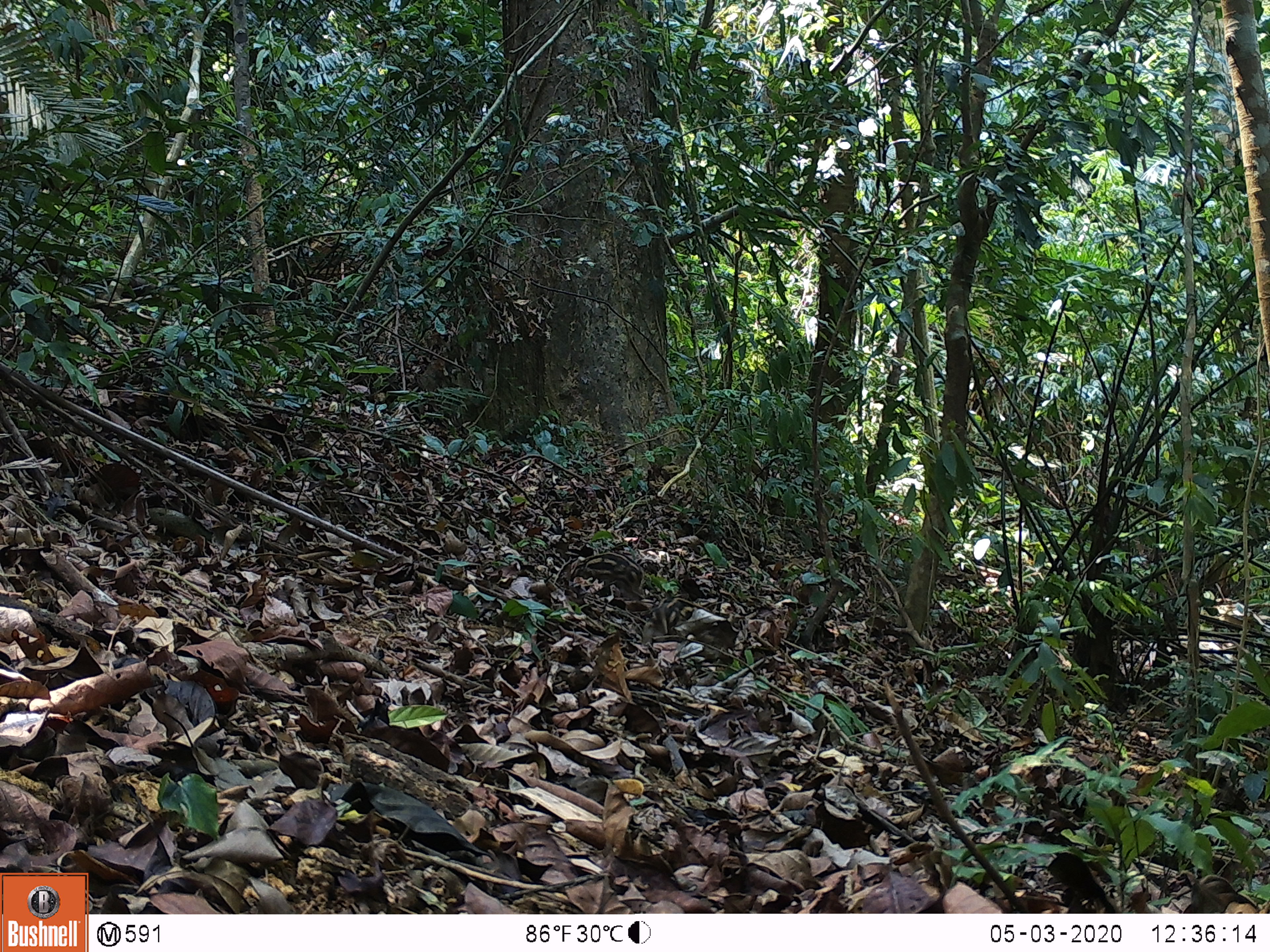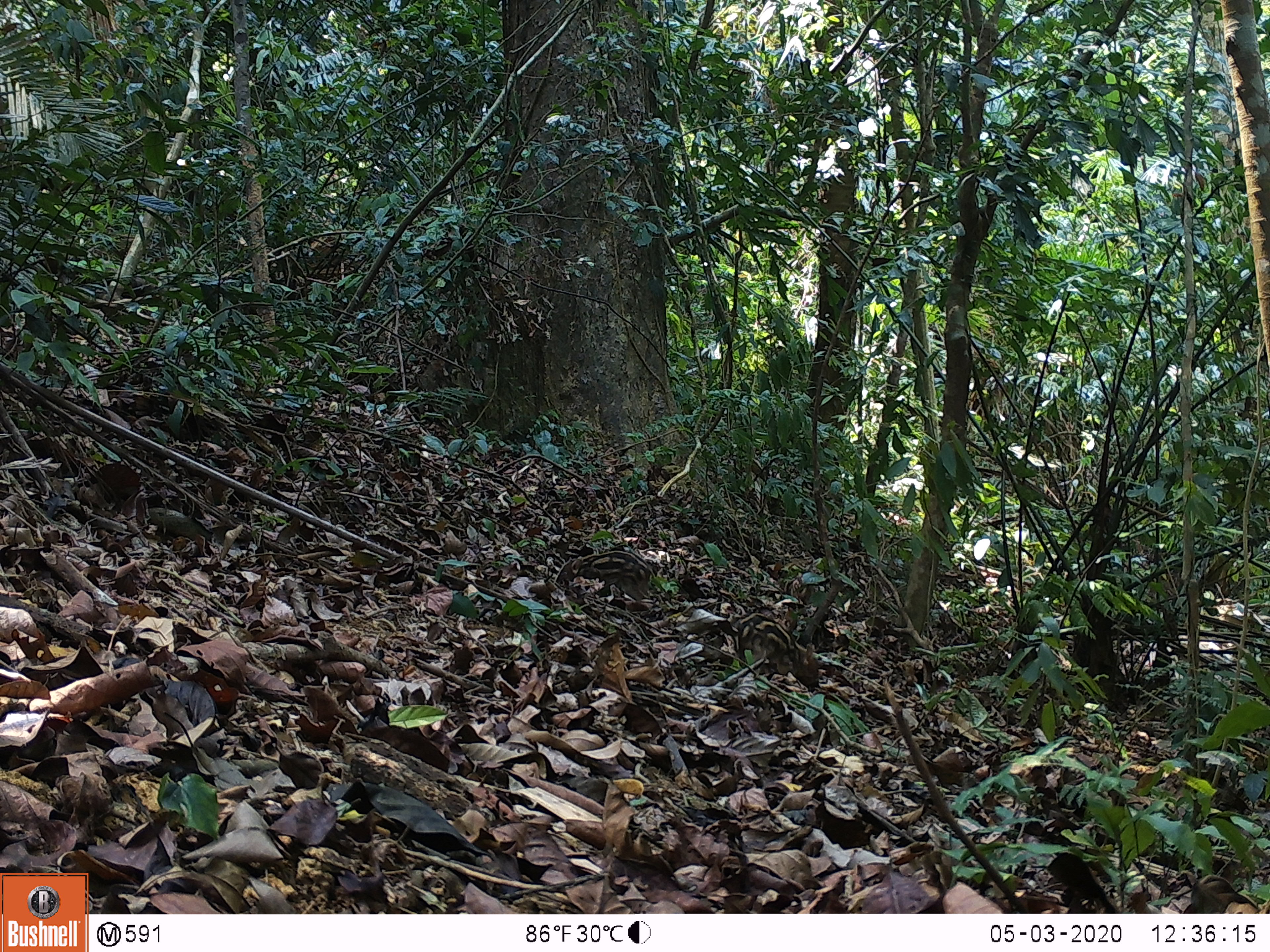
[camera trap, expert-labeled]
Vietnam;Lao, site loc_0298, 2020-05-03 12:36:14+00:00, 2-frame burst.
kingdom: Animalia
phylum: Chordata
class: Mammalia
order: Artiodactyla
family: Suidae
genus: Sus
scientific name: Sus scrofa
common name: eurasian wild pig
Eurasian wild pig (Sus scrofa). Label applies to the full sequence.